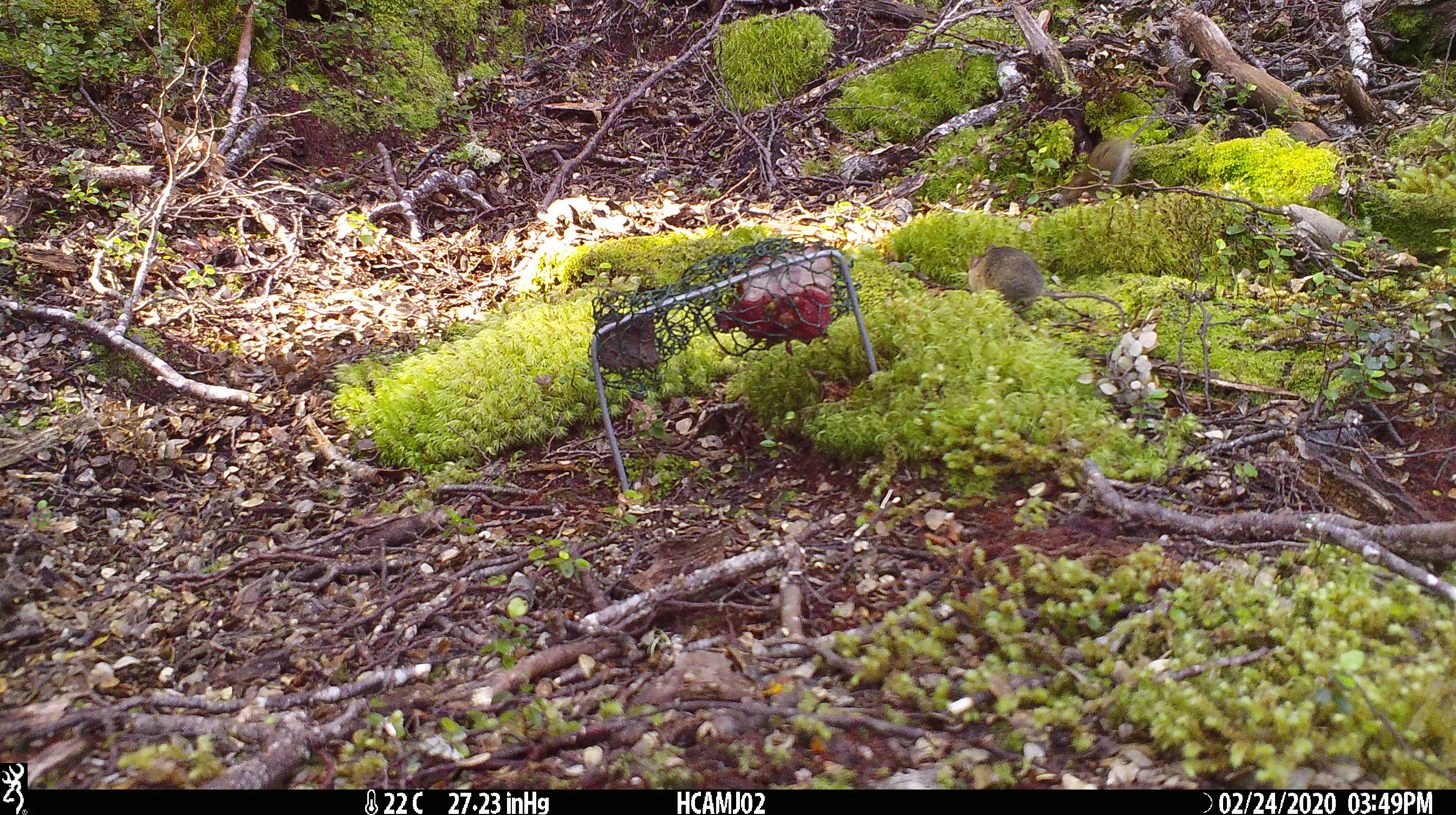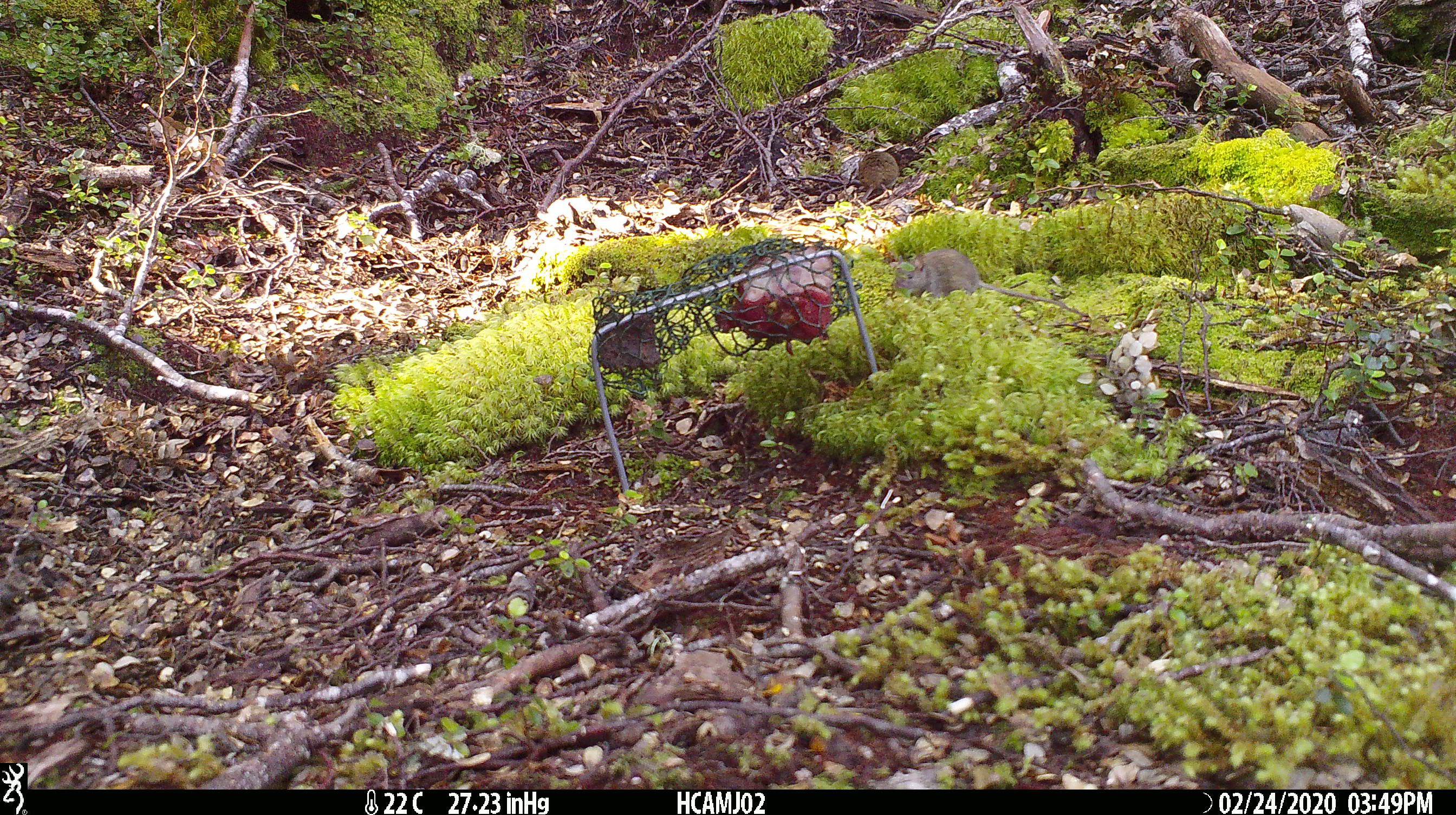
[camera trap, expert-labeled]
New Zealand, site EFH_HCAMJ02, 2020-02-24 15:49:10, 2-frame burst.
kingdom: Animalia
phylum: Chordata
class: Mammalia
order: Rodentia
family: Muridae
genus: Mus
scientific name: Mus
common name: mouse